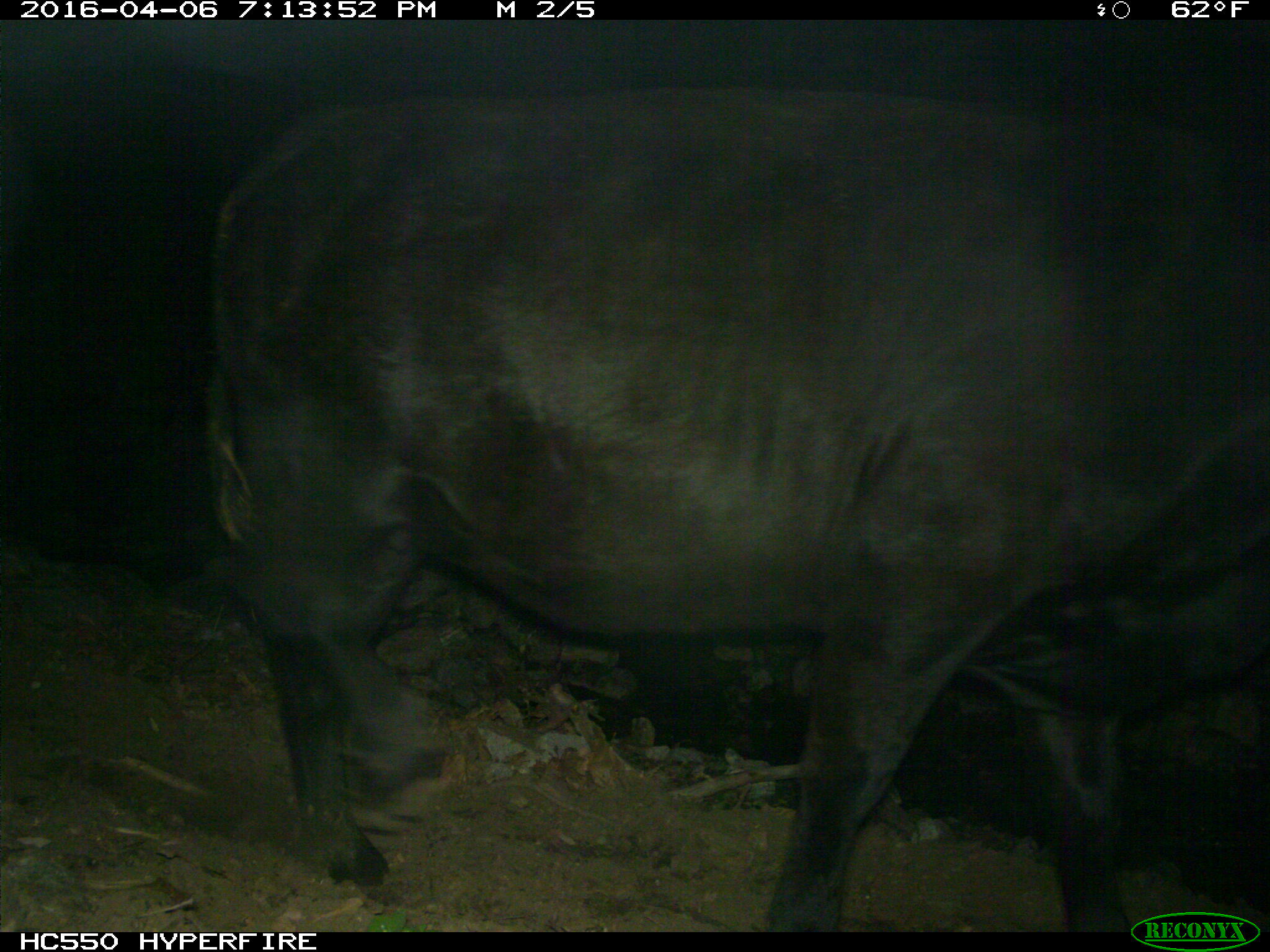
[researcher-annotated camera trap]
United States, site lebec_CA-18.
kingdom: Animalia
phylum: Chordata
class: Mammalia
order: Artiodactyla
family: Bovidae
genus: Bos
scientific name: Bos taurus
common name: domestic cow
Bos taurus (domestic cow).